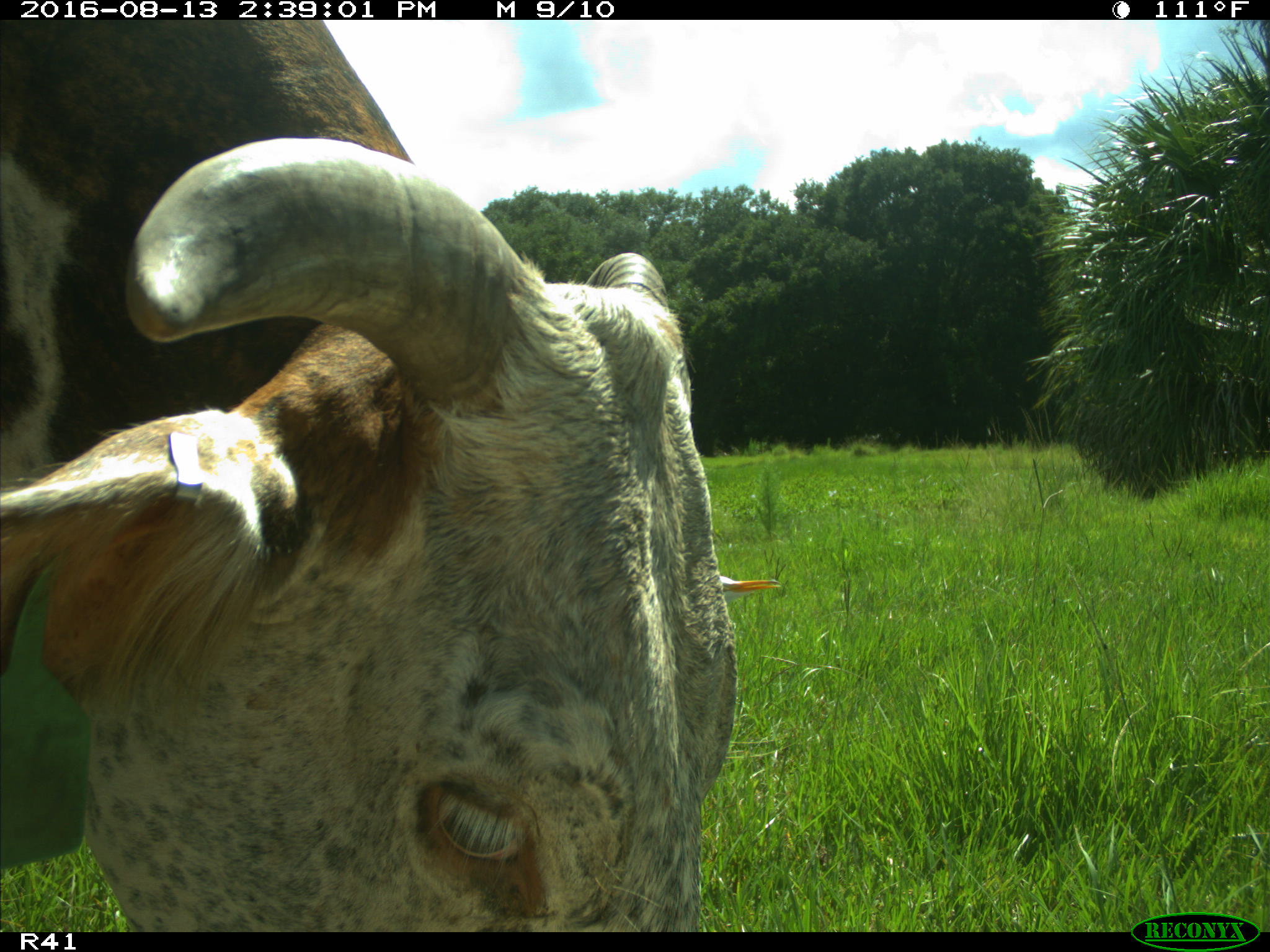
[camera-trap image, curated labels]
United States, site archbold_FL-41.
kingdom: Animalia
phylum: Chordata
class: Mammalia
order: Artiodactyla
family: Bovidae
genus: Bos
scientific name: Bos taurus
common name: domestic cow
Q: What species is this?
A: Bos taurus (domestic cow).